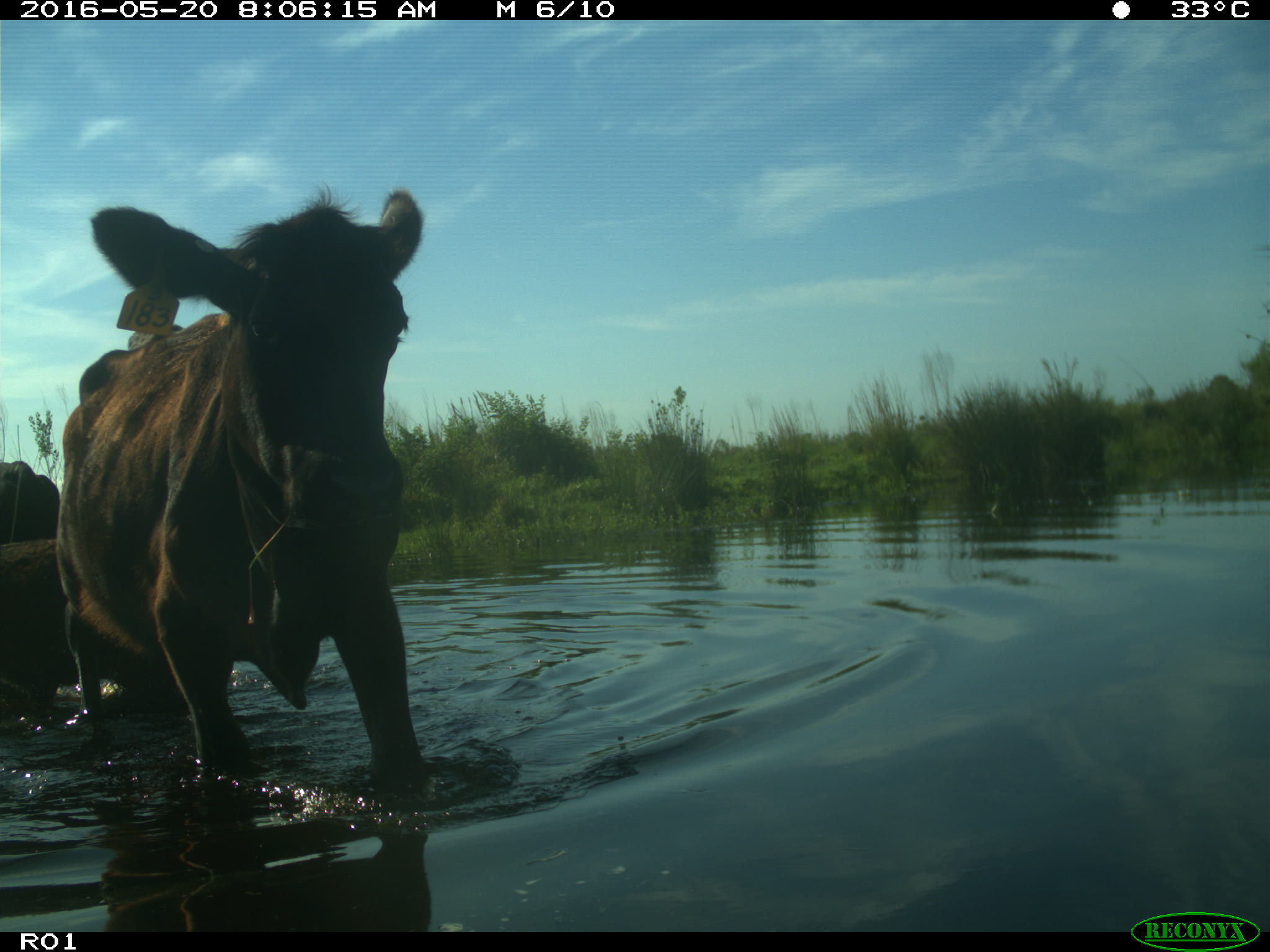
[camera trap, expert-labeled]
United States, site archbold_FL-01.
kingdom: Animalia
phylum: Chordata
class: Mammalia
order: Artiodactyla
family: Bovidae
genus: Bos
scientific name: Bos taurus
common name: domestic cow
Bos taurus (domestic cow).